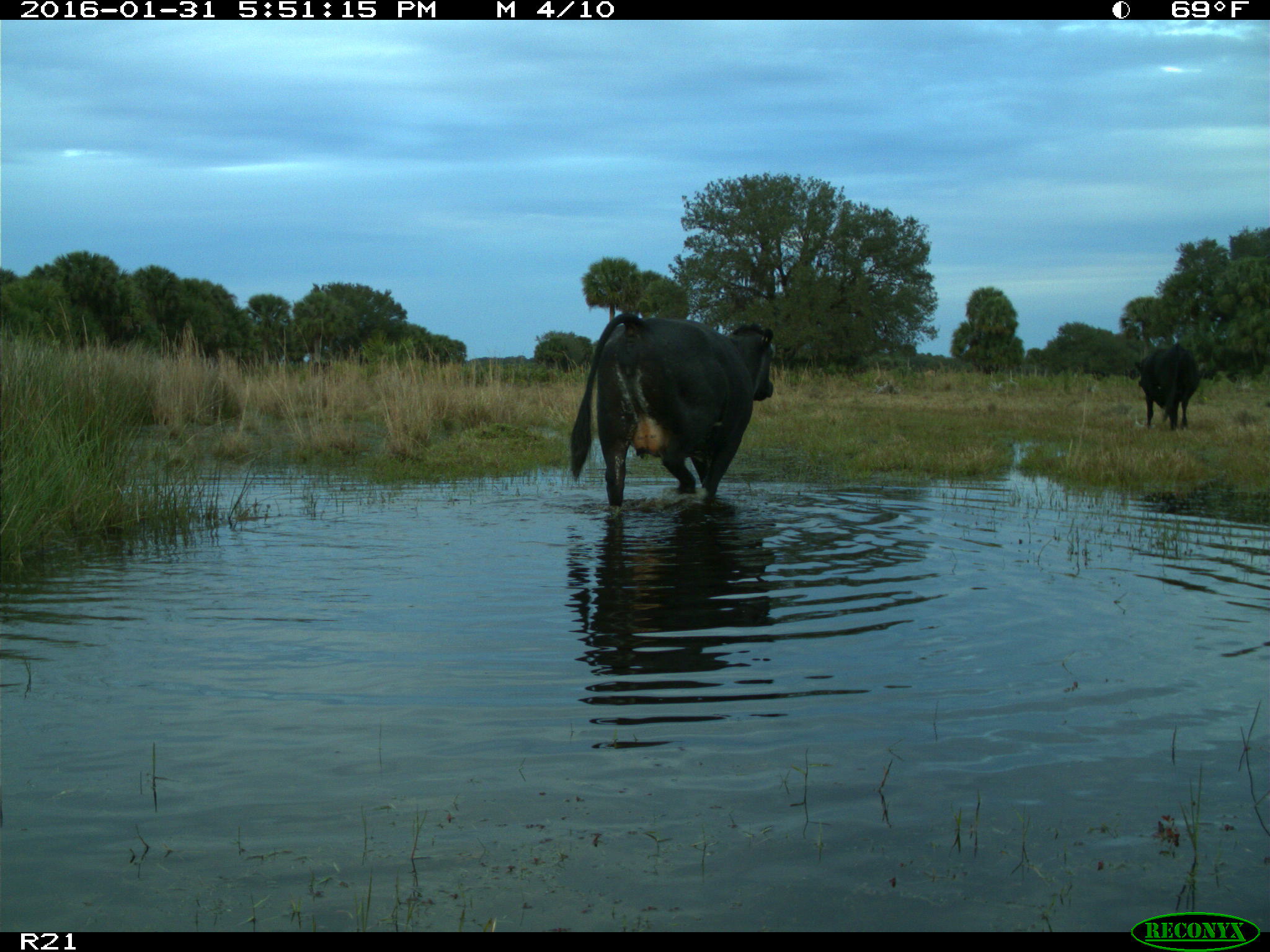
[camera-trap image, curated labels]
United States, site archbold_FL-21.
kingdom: Animalia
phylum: Chordata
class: Mammalia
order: Artiodactyla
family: Bovidae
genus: Bos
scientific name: Bos taurus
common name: domestic cow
Bos taurus (domestic cow).